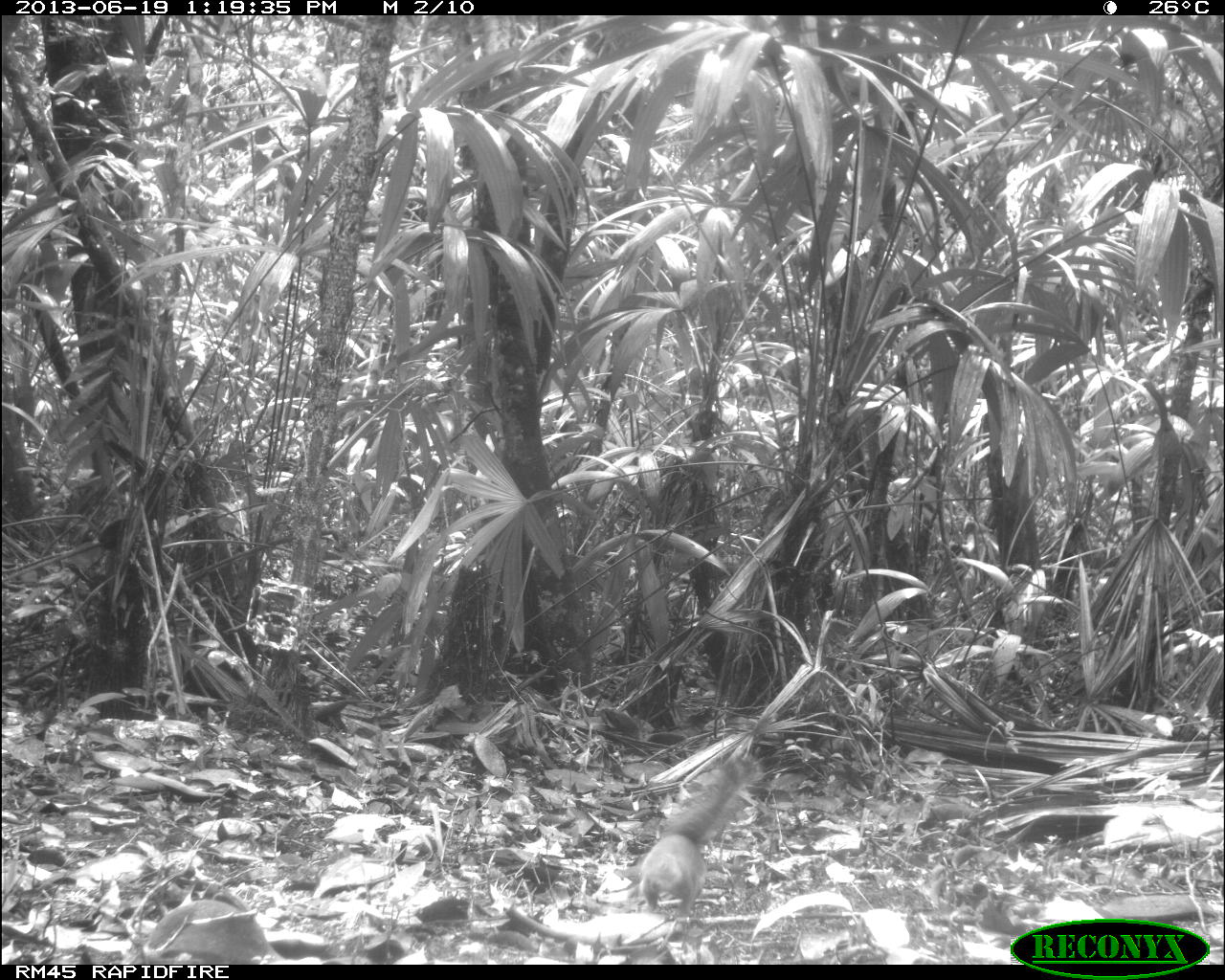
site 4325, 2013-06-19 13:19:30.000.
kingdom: Animalia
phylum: Chordata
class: Mammalia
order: Rodentia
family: Sciuridae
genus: Sciurus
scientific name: Sciurus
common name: squirrel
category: sciurus sp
Sciurus sp (squirrel) (Sciurus), count 1.